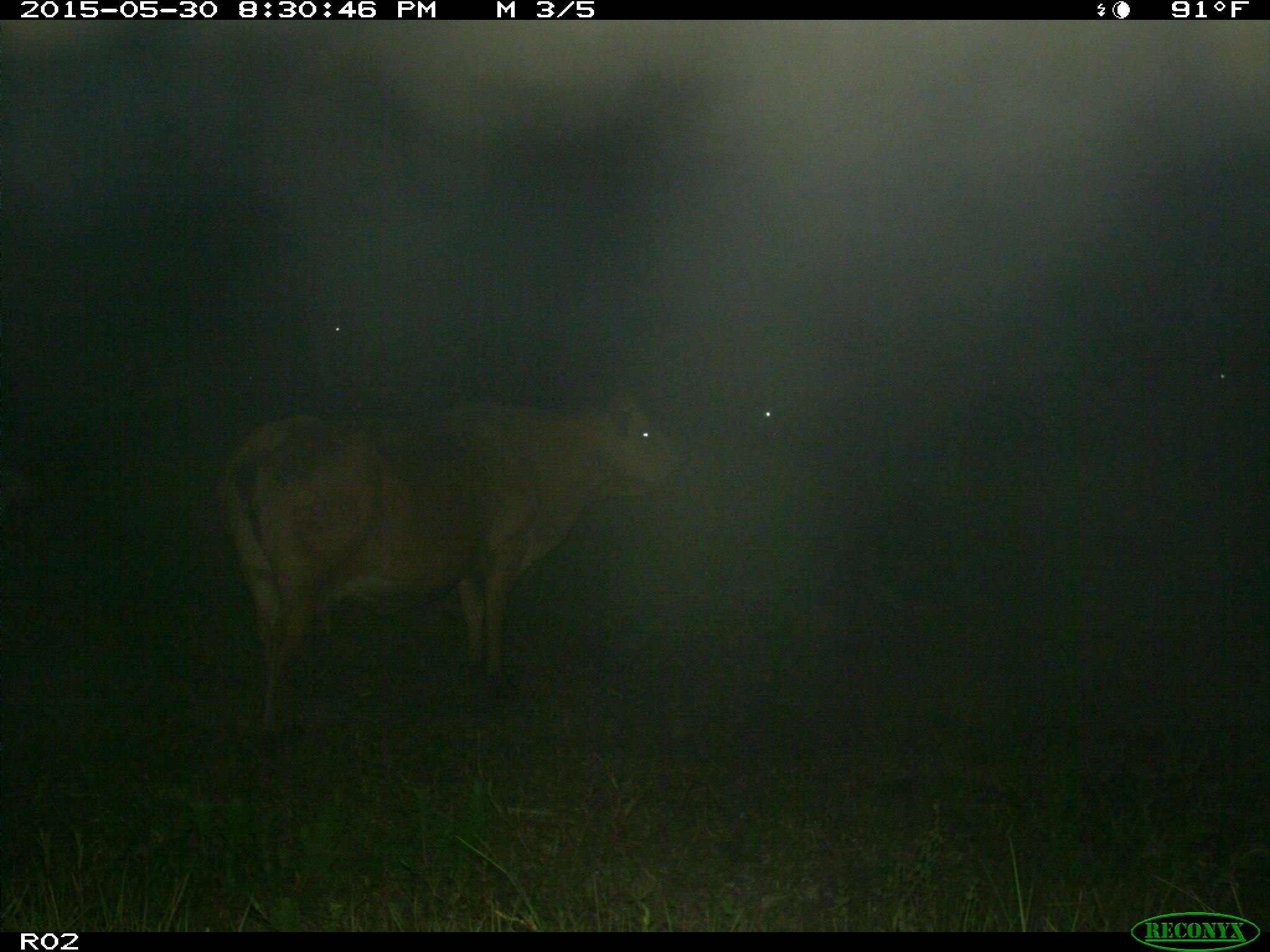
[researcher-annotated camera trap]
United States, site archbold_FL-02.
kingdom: Animalia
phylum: Chordata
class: Mammalia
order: Artiodactyla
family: Bovidae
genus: Bos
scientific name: Bos taurus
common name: domestic cow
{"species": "Bos taurus (domestic cow)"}